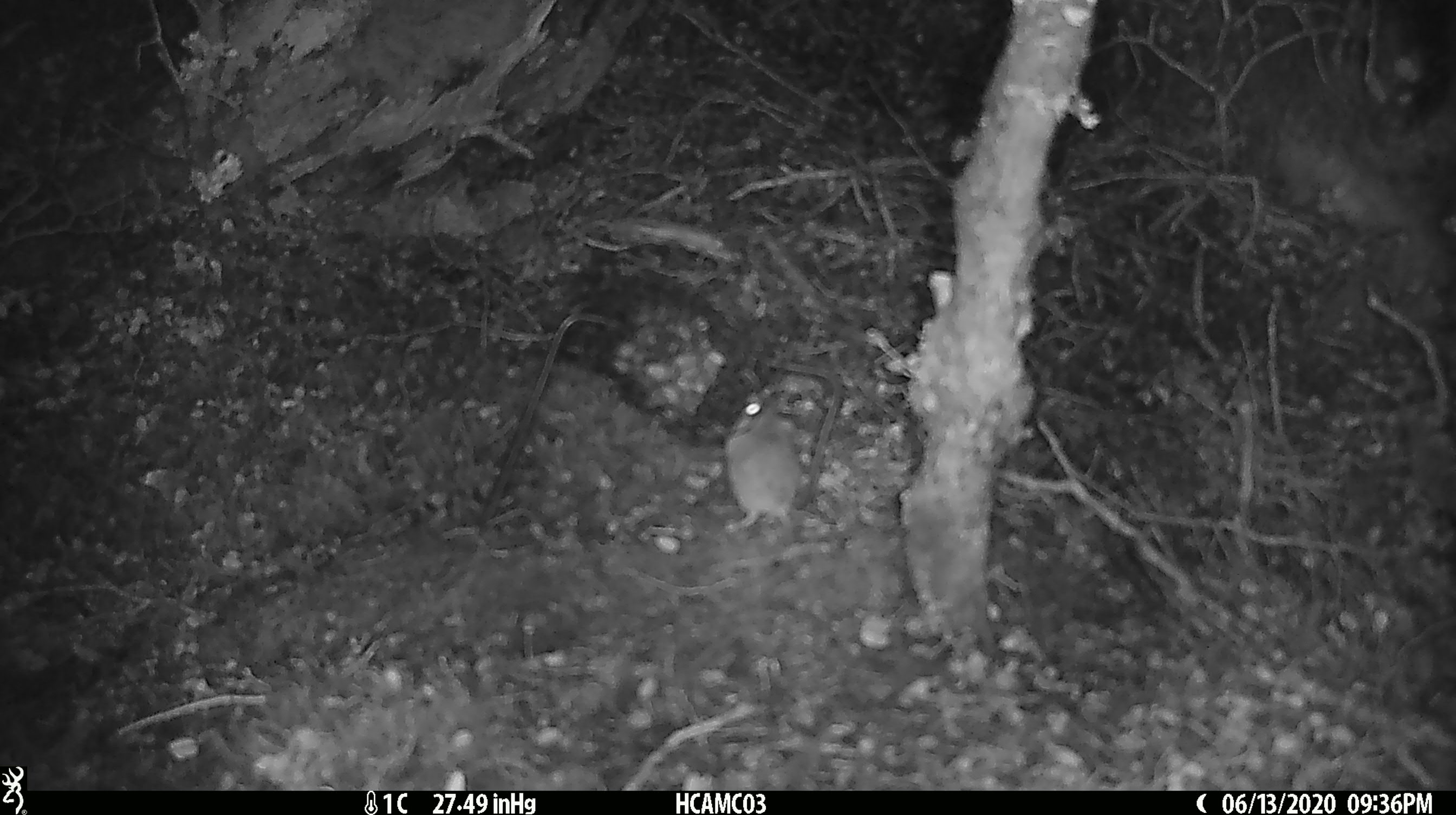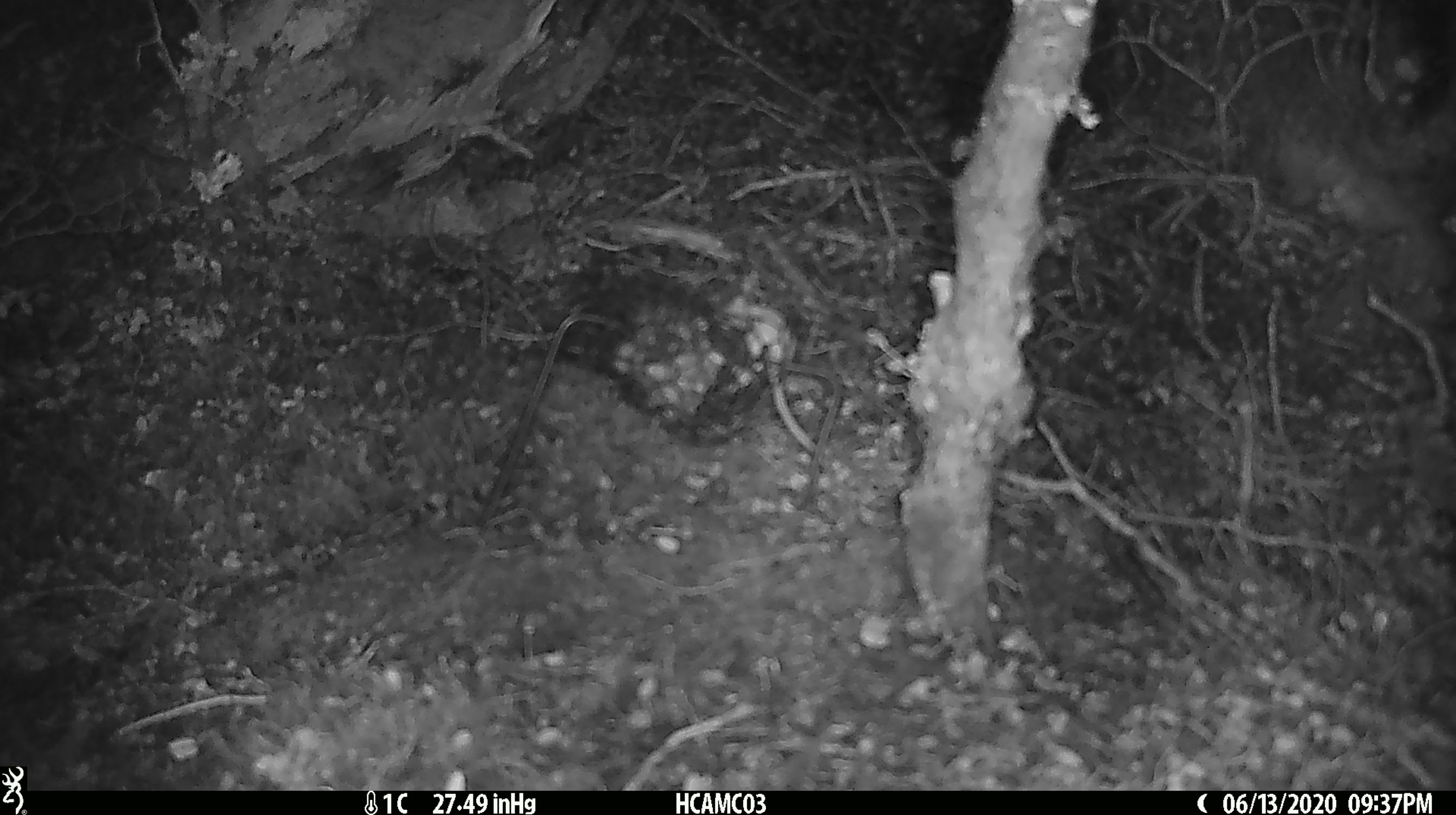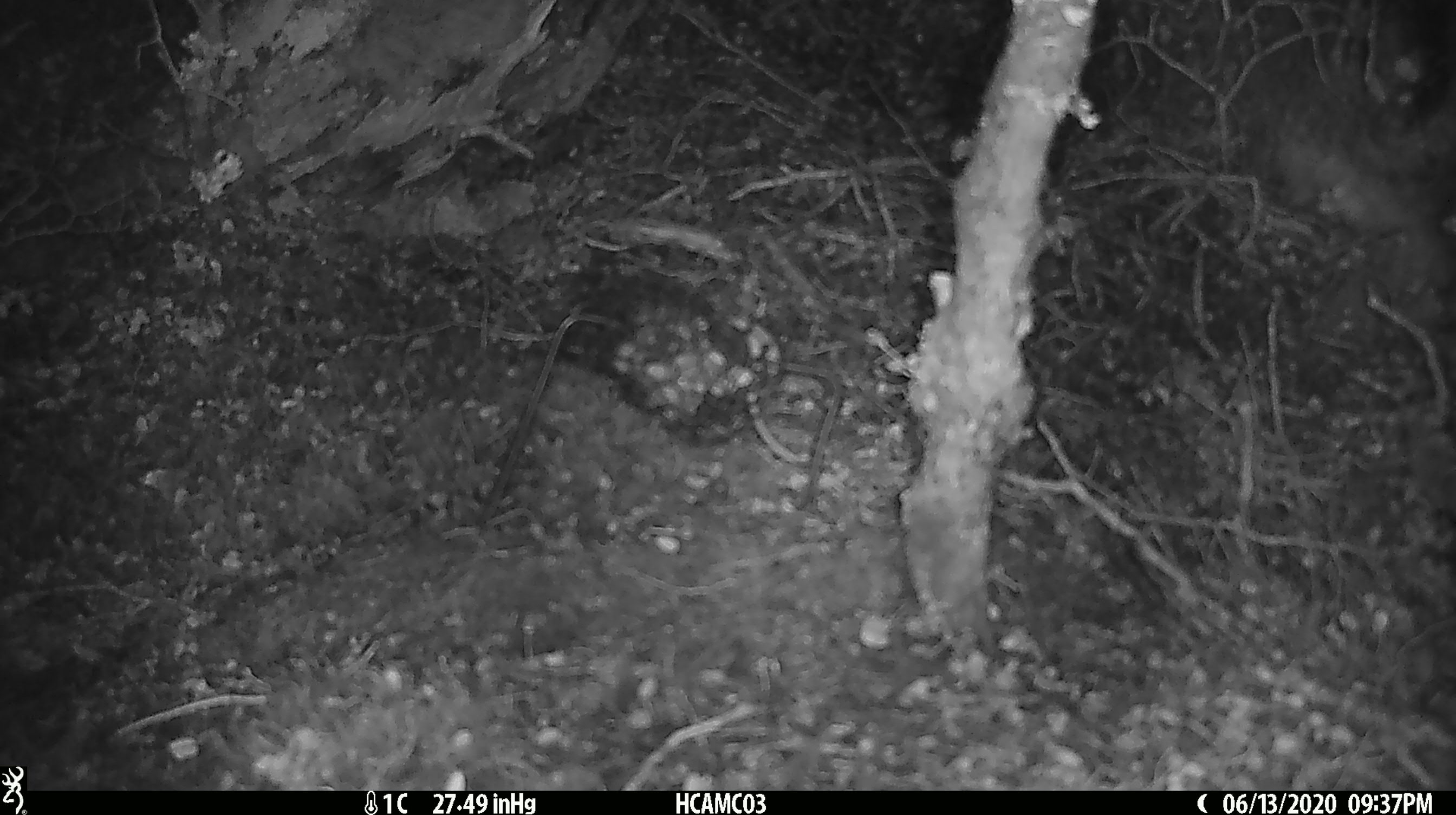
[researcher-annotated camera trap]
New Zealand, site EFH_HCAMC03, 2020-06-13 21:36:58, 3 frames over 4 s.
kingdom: Animalia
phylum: Chordata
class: Mammalia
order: Rodentia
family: Muridae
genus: Mus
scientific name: Mus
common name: mouse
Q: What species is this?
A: Mouse (Mus).